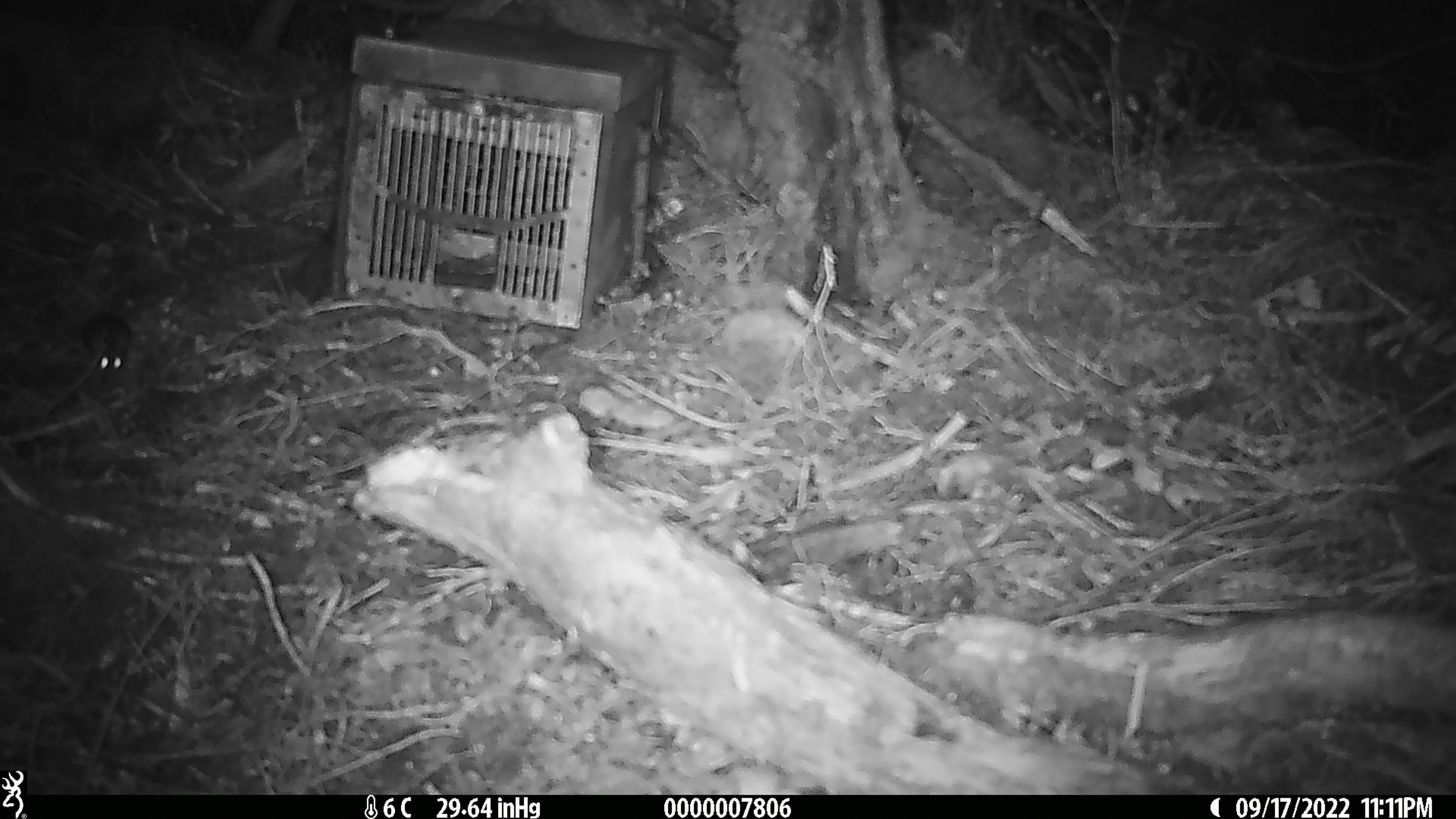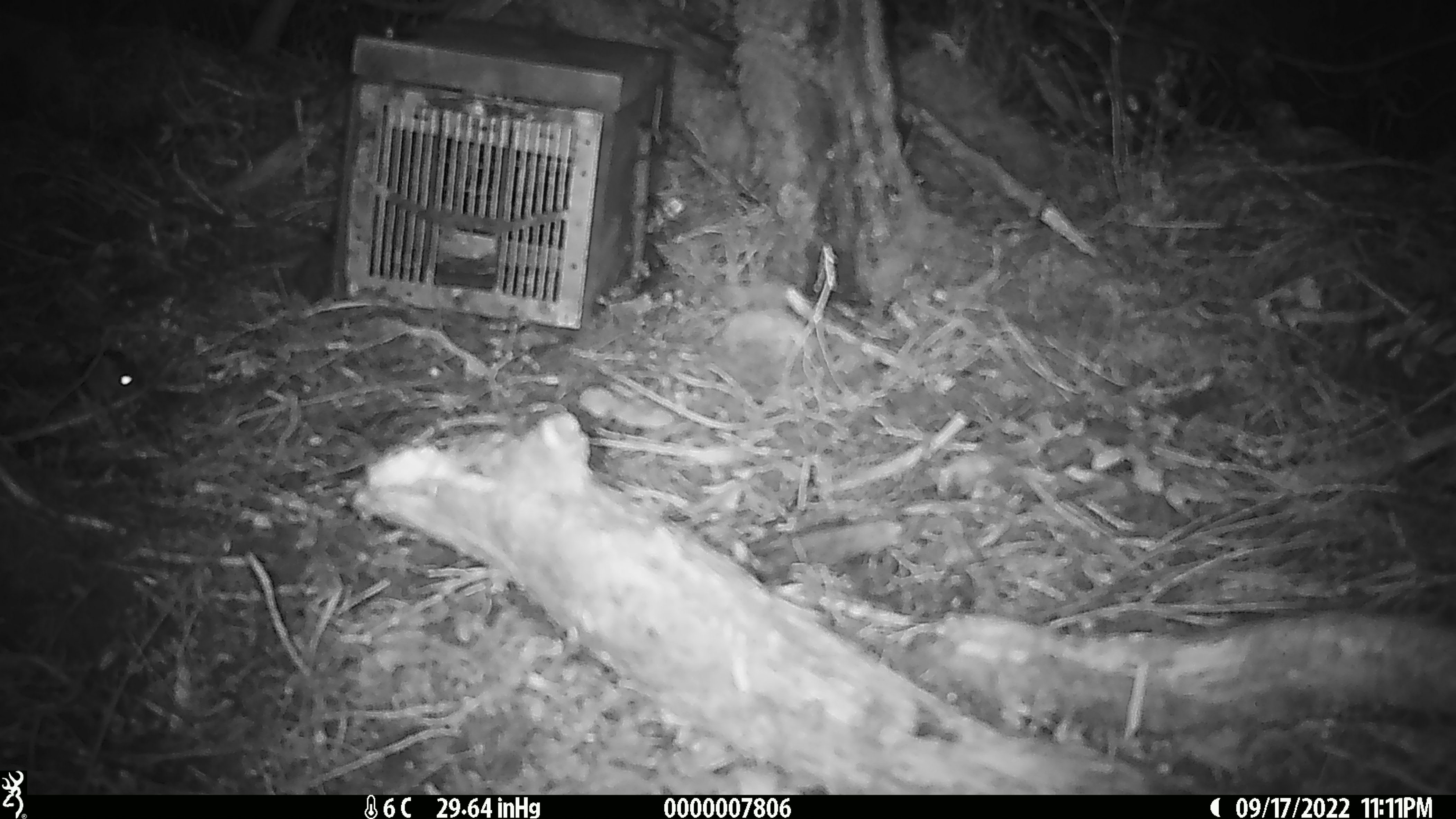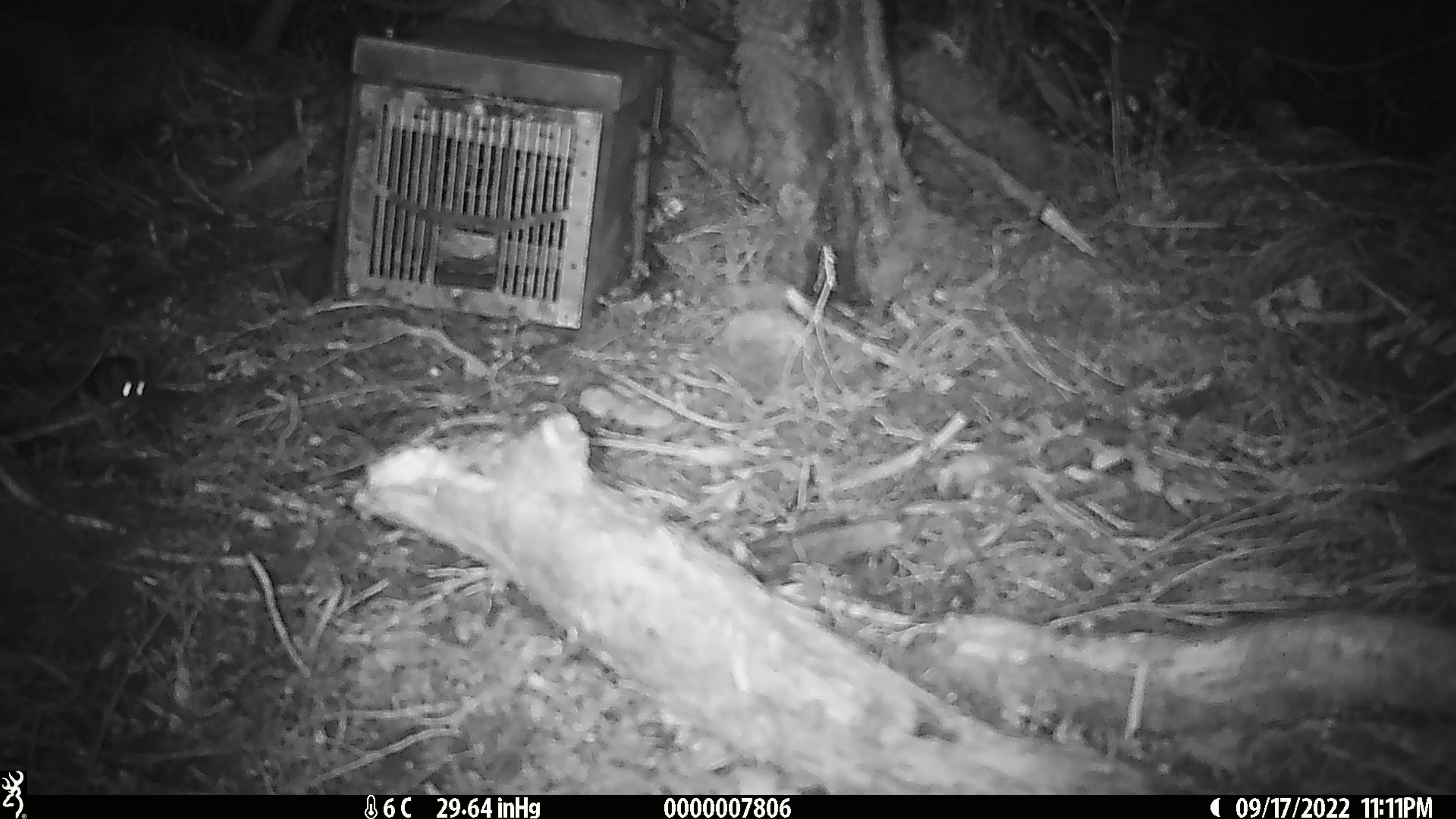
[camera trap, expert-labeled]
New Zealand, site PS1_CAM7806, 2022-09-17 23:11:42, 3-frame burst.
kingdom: Animalia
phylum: Chordata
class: Mammalia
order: Rodentia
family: Muridae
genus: Mus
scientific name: Mus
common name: mouse